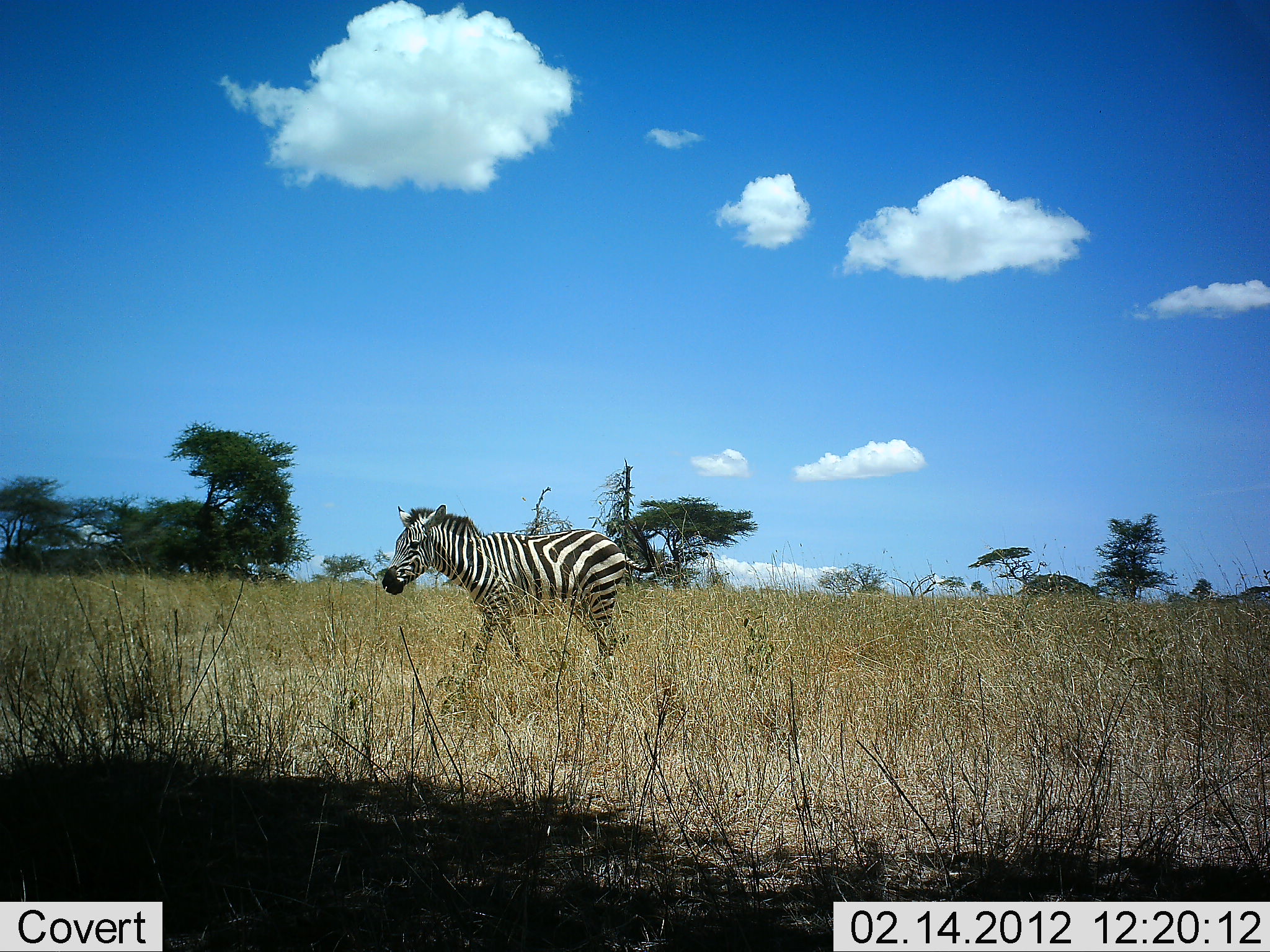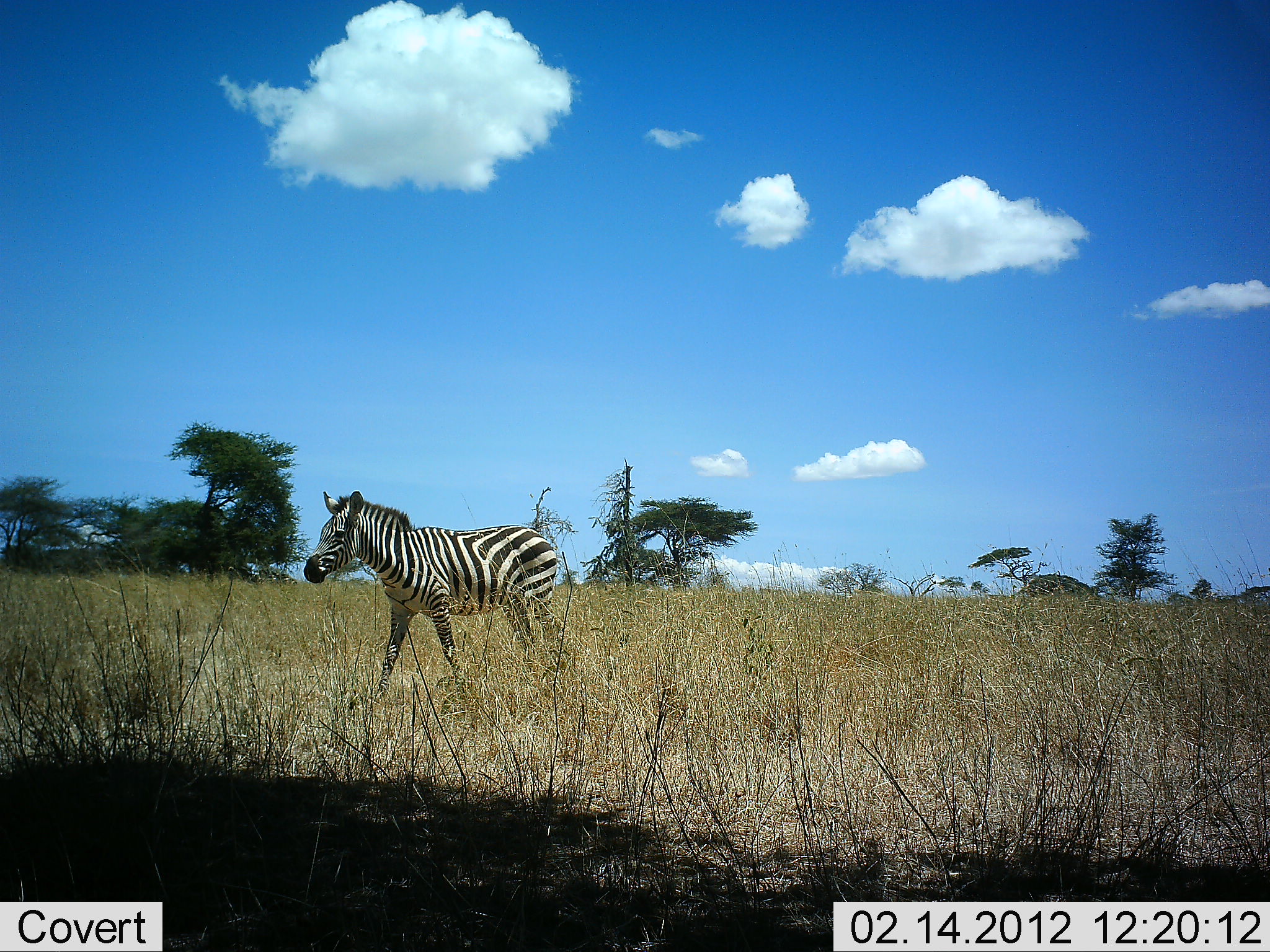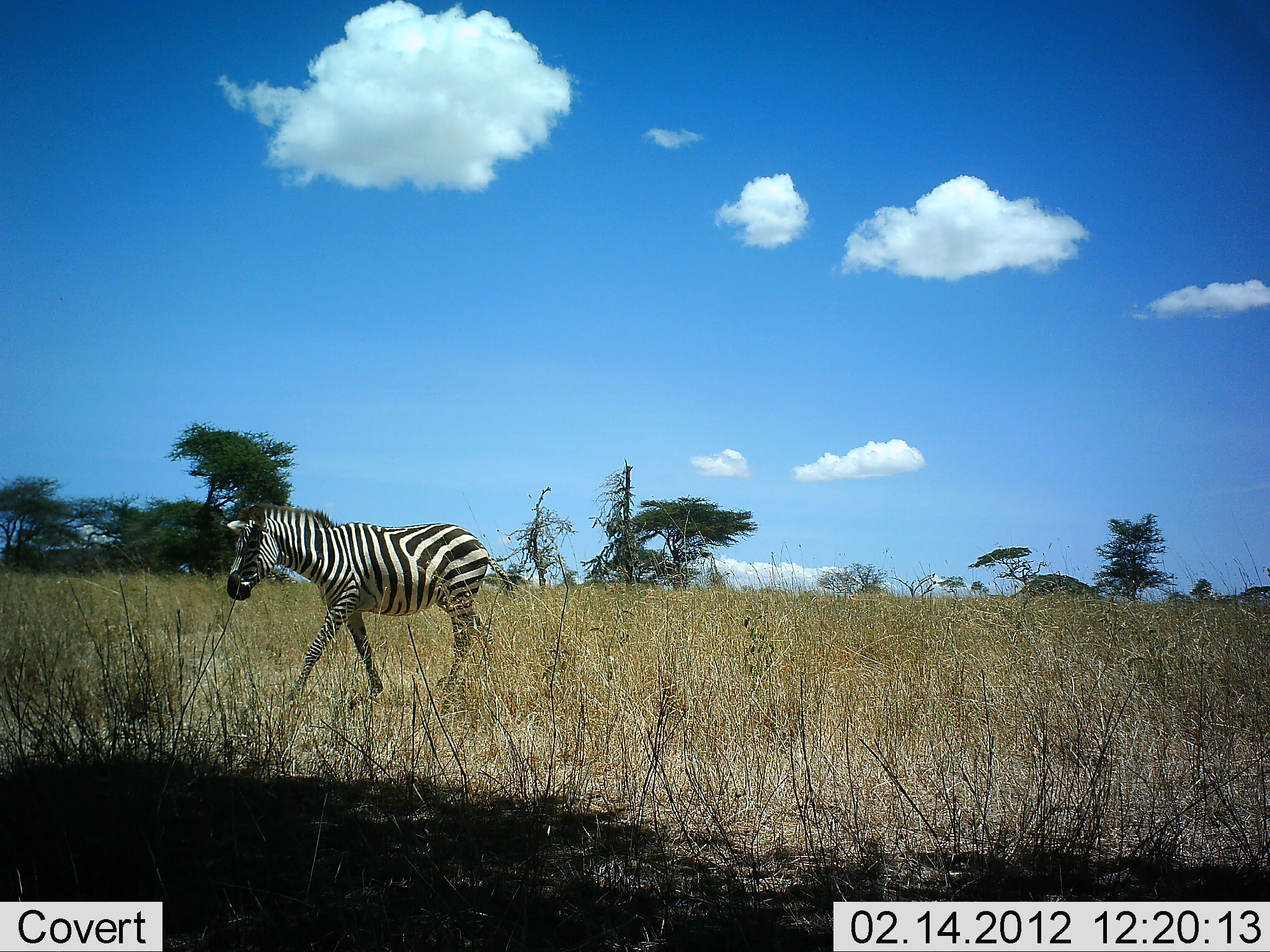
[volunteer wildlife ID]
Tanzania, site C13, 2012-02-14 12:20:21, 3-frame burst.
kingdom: Animalia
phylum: Chordata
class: Mammalia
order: Perissodactyla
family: Equidae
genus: Equus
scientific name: Equus quagga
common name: plains zebra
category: zebra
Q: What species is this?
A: Zebra (plains zebra) (Equus quagga).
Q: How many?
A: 1.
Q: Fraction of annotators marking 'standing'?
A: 0%.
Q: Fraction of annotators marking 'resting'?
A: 0%.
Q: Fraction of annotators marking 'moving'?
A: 100%.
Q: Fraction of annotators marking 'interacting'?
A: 0%.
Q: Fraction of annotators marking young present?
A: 4%.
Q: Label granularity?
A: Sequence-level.